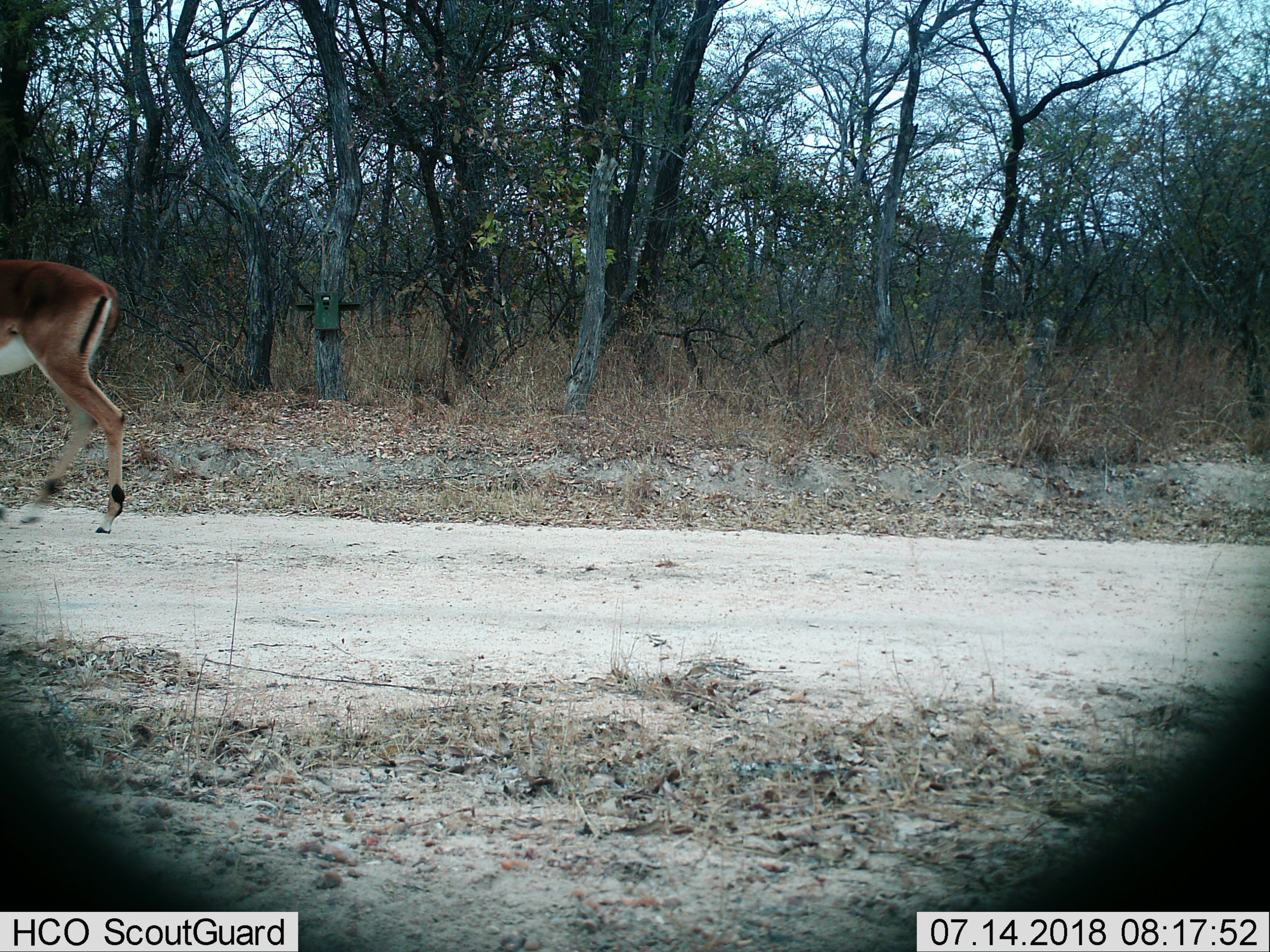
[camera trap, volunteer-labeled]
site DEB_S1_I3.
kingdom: Animalia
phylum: Chordata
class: Mammalia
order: Artiodactyla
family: Bovidae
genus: Aepyceros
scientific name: Aepyceros melampus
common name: impala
Impala (Aepyceros melampus), count 1. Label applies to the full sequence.